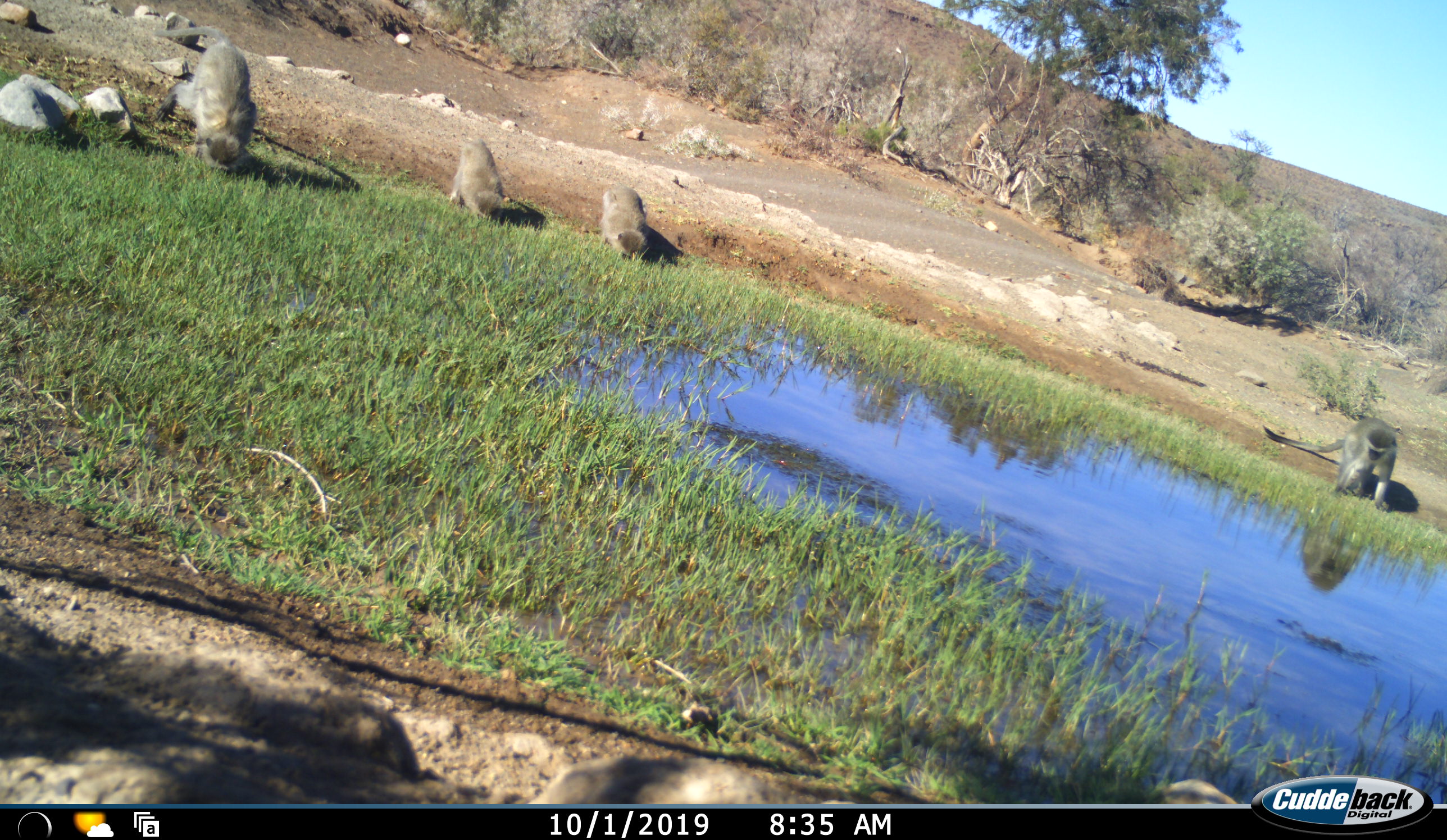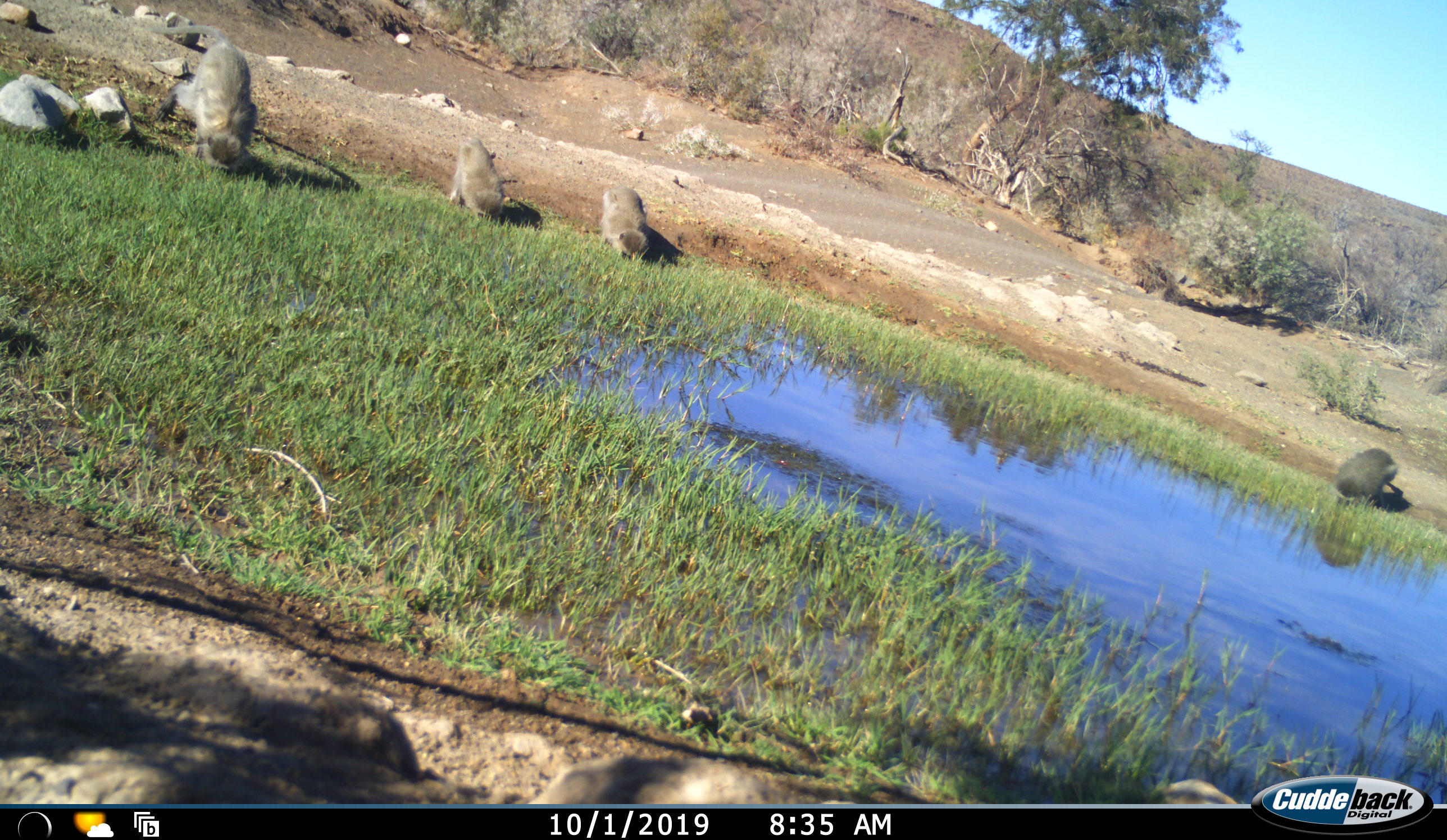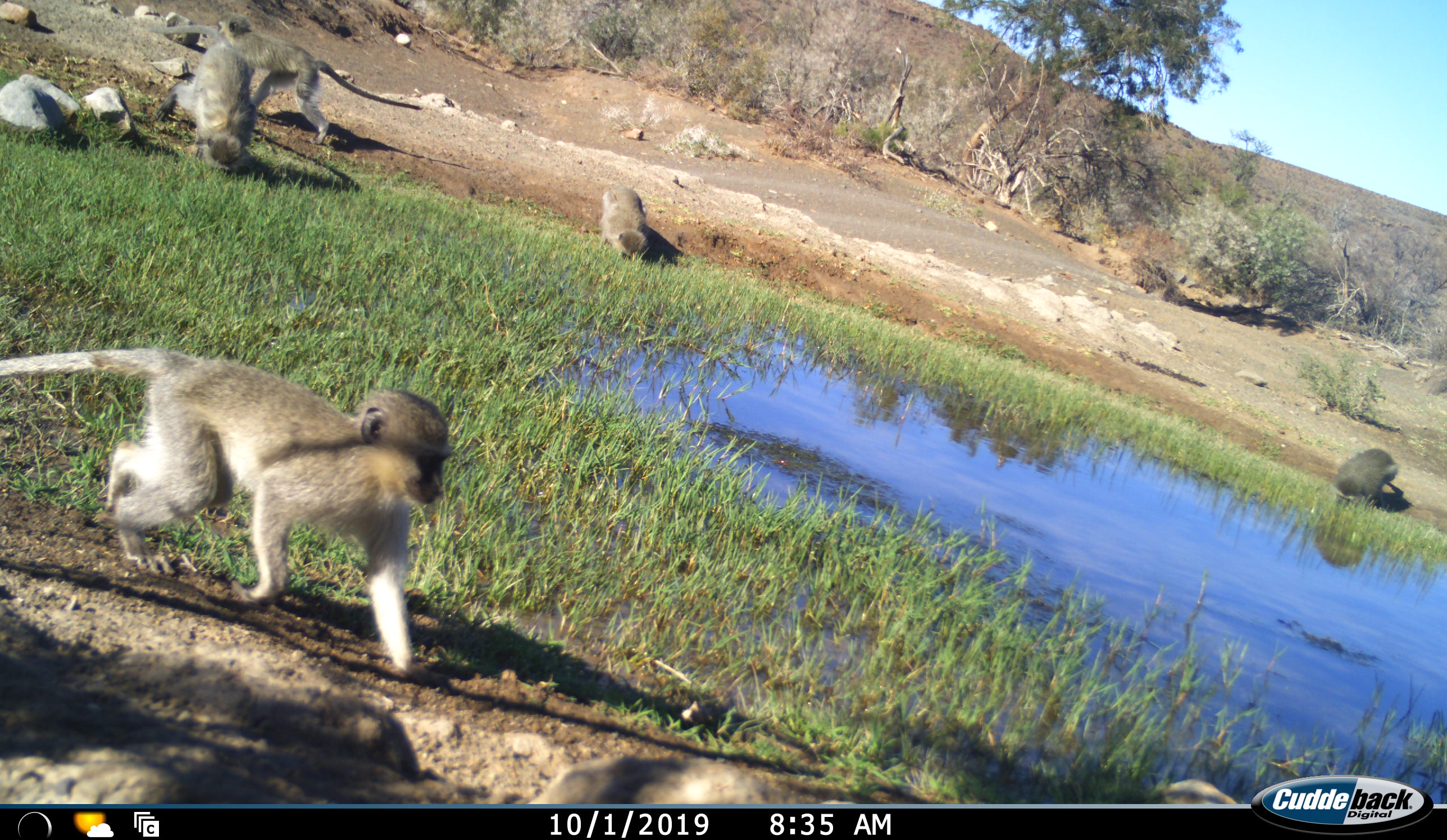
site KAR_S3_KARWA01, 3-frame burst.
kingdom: Animalia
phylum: Chordata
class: Mammalia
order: Primates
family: Cercopithecidae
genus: Chlorocebus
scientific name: Chlorocebus pygerythrus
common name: vervet monkey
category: monkeyvervet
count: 5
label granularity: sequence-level